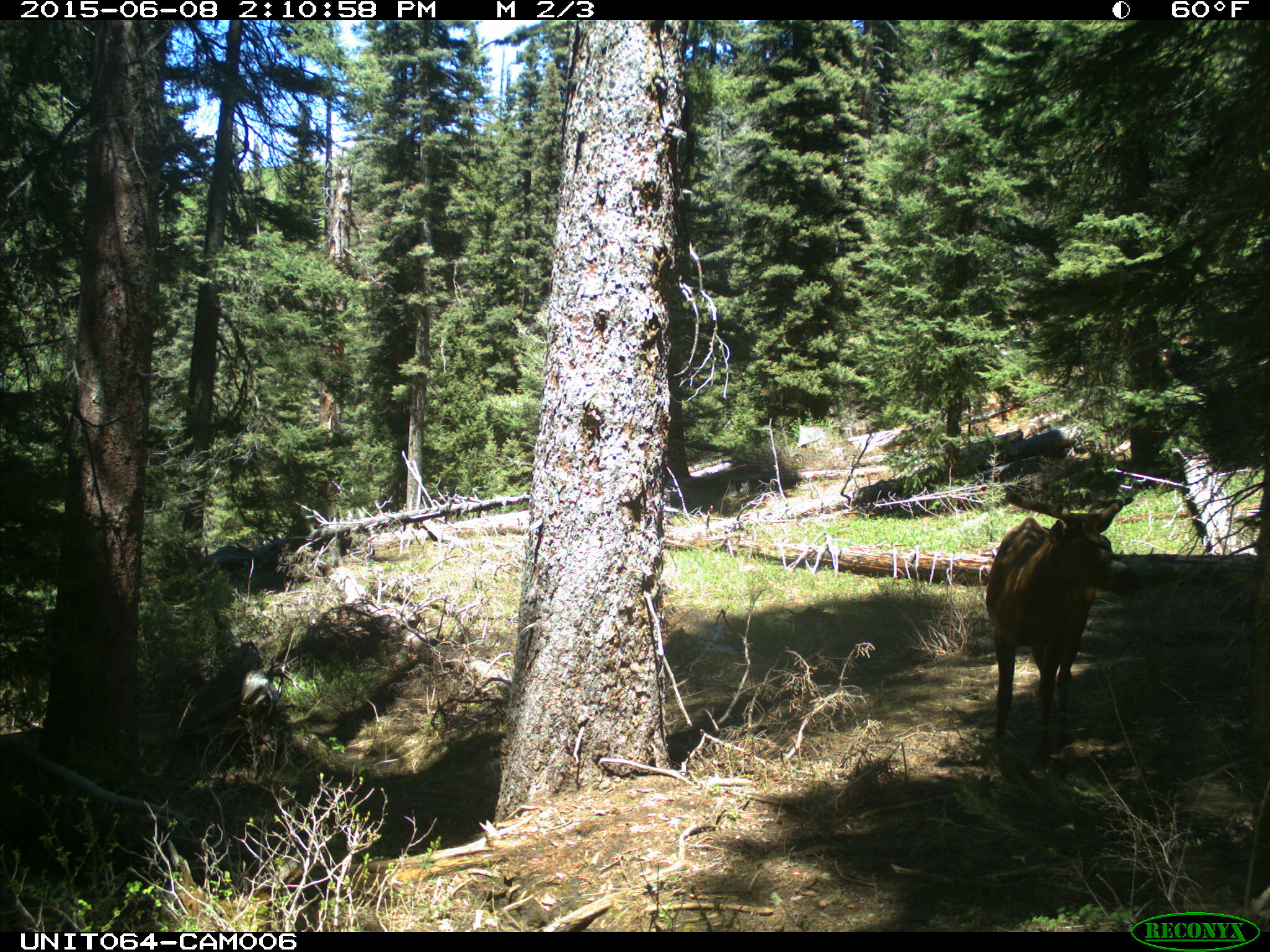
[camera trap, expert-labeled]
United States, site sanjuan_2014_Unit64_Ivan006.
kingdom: Animalia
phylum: Chordata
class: Mammalia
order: Artiodactyla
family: Cervidae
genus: Cervus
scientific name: Cervus elaphus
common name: red deer